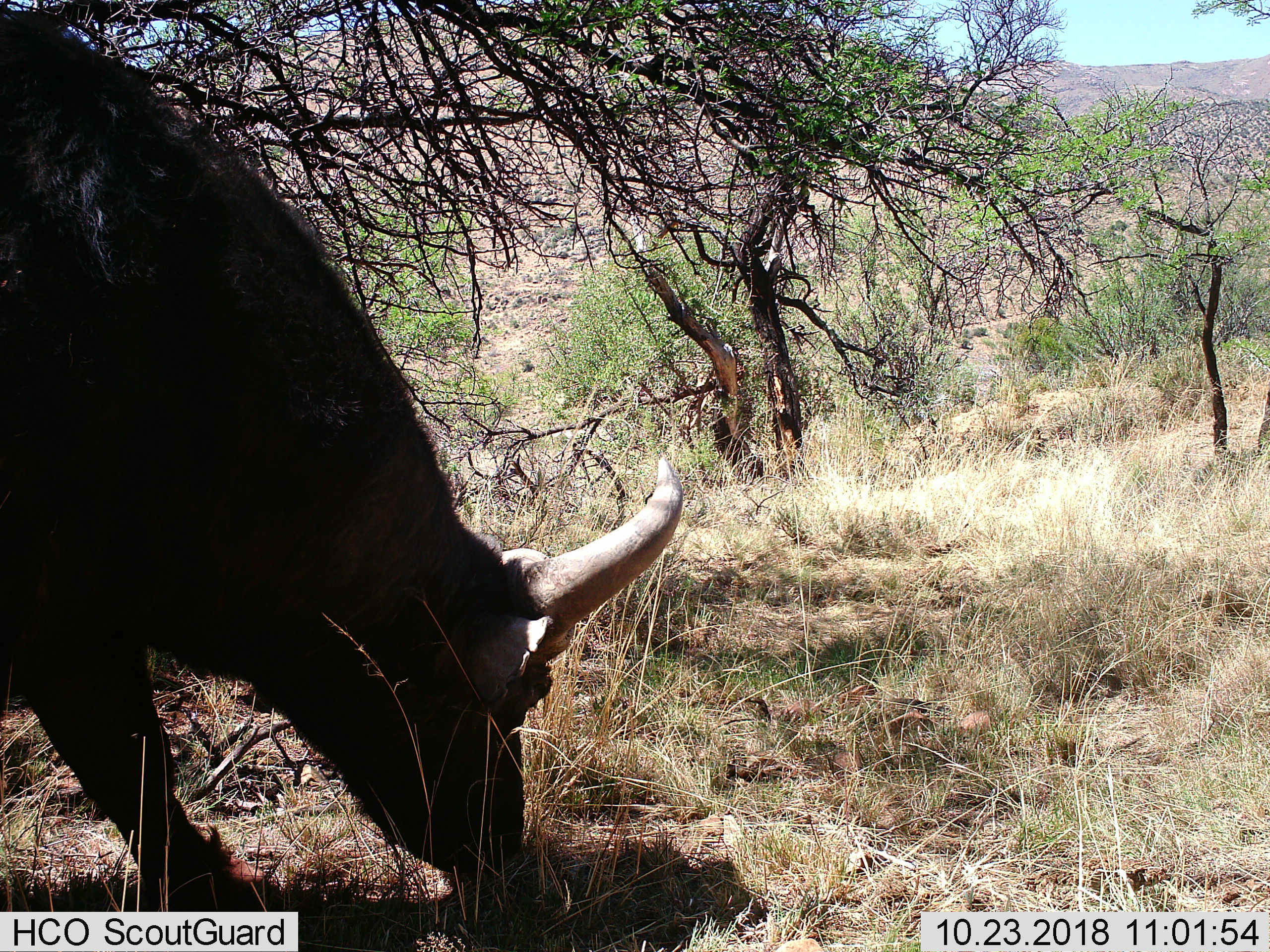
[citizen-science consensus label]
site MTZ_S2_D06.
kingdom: Animalia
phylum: Chordata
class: Mammalia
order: Artiodactyla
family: Bovidae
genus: Syncerus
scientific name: Syncerus caffer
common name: african buffalo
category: buffalo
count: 1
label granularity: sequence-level